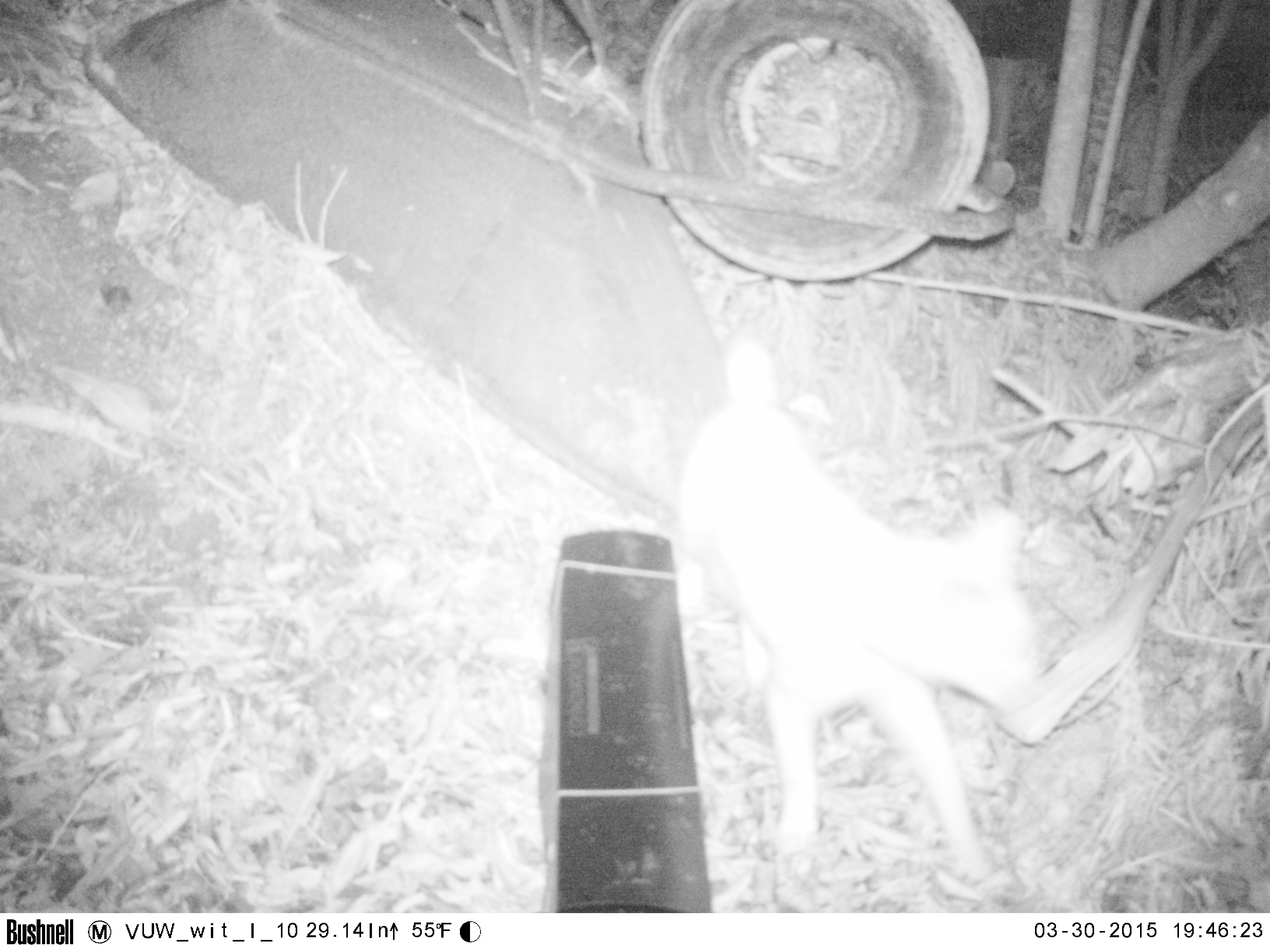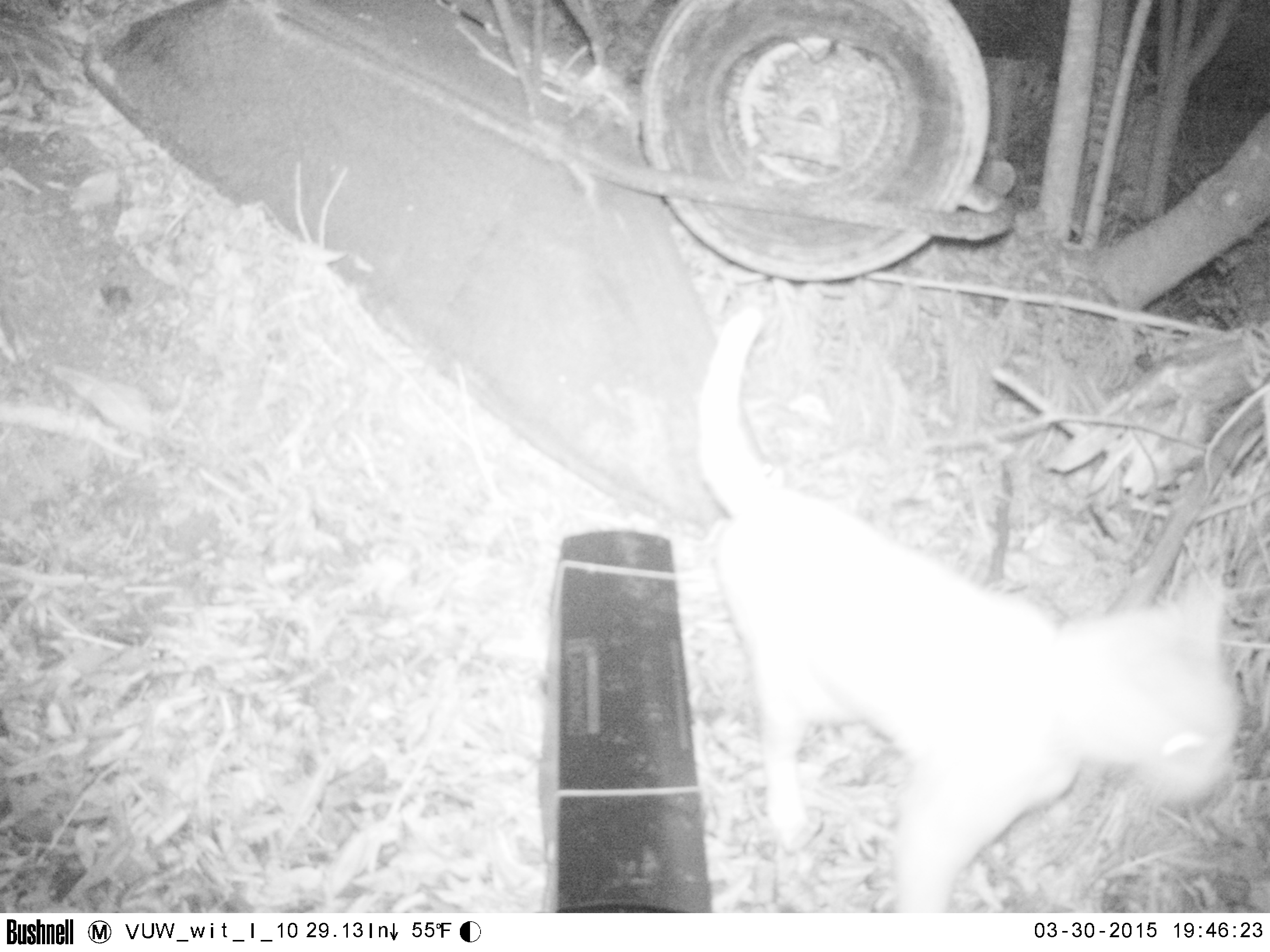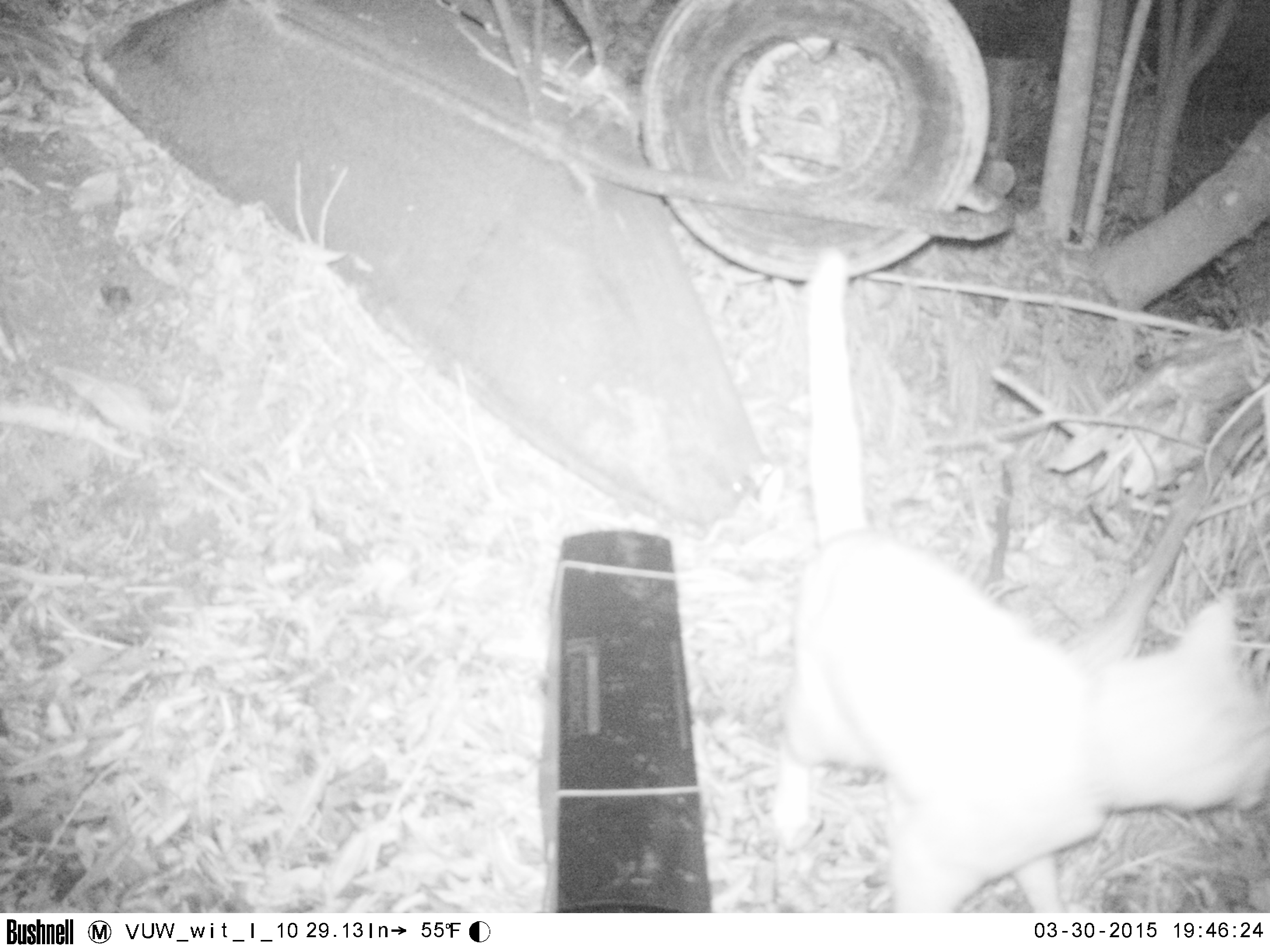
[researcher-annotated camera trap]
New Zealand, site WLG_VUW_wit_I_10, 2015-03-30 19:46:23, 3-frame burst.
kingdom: Animalia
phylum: Chordata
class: Mammalia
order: Carnivora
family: Felidae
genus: Felis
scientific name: Felis catus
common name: domestic cat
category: cat